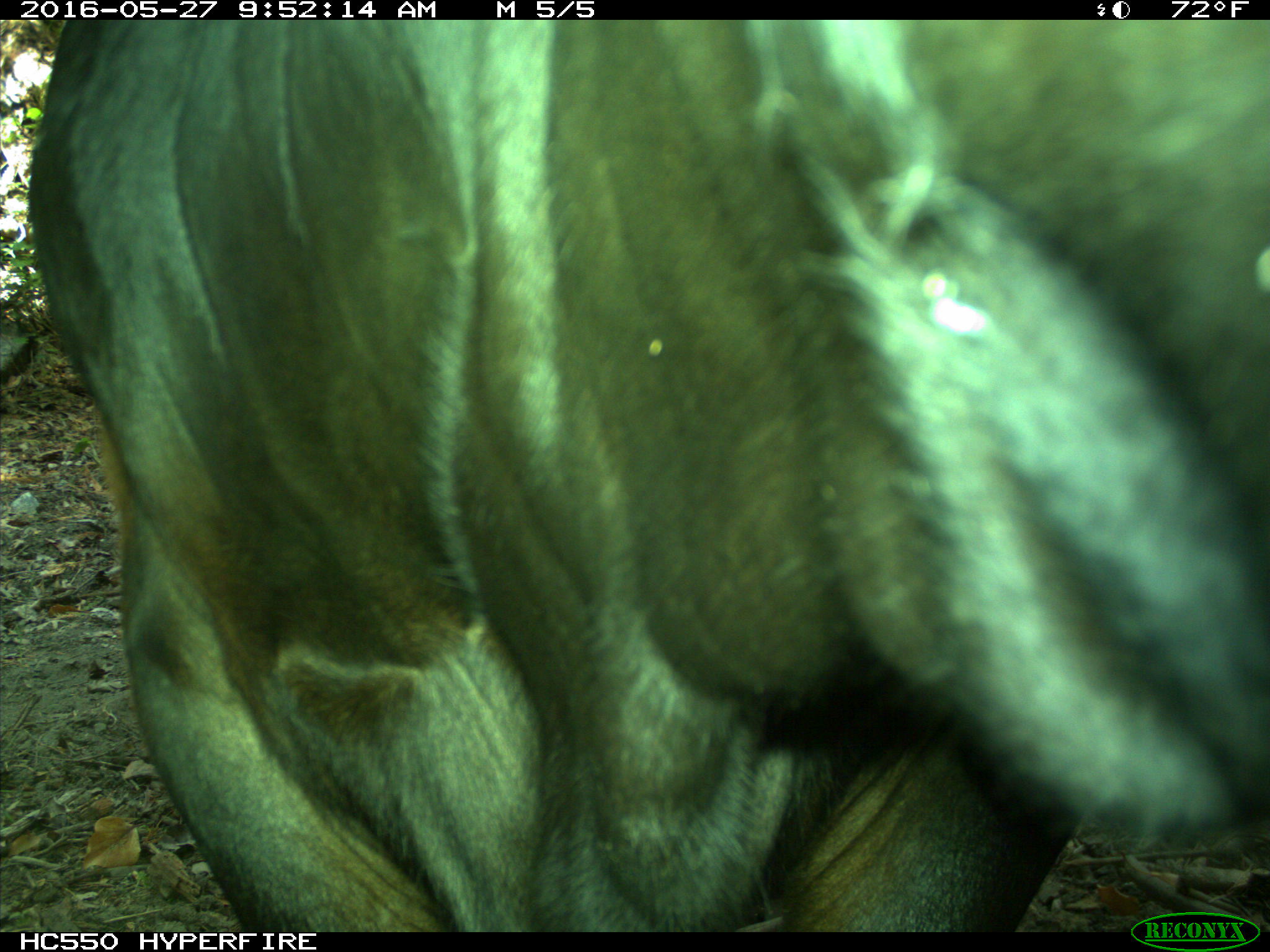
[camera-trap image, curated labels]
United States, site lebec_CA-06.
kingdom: Animalia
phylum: Chordata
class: Mammalia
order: Artiodactyla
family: Bovidae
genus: Bos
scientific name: Bos taurus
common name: domestic cow